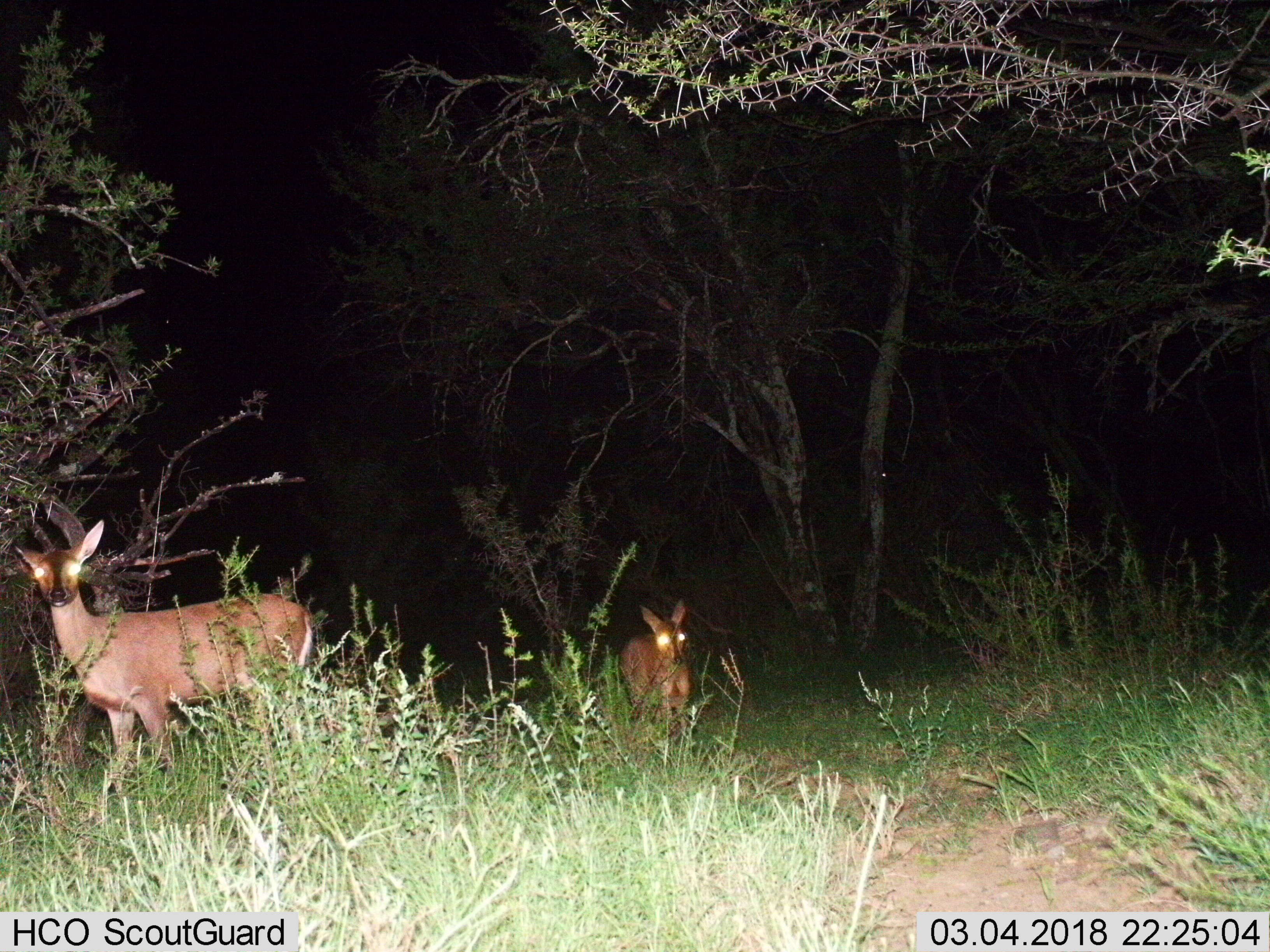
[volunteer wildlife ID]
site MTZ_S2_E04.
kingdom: Animalia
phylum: Chordata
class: Mammalia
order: Artiodactyla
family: Bovidae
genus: Sylvicapra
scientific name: Sylvicapra grimmia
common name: common duiker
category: duikercommongrey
Duikercommongrey (common duiker) (Sylvicapra grimmia), count 2. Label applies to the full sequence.